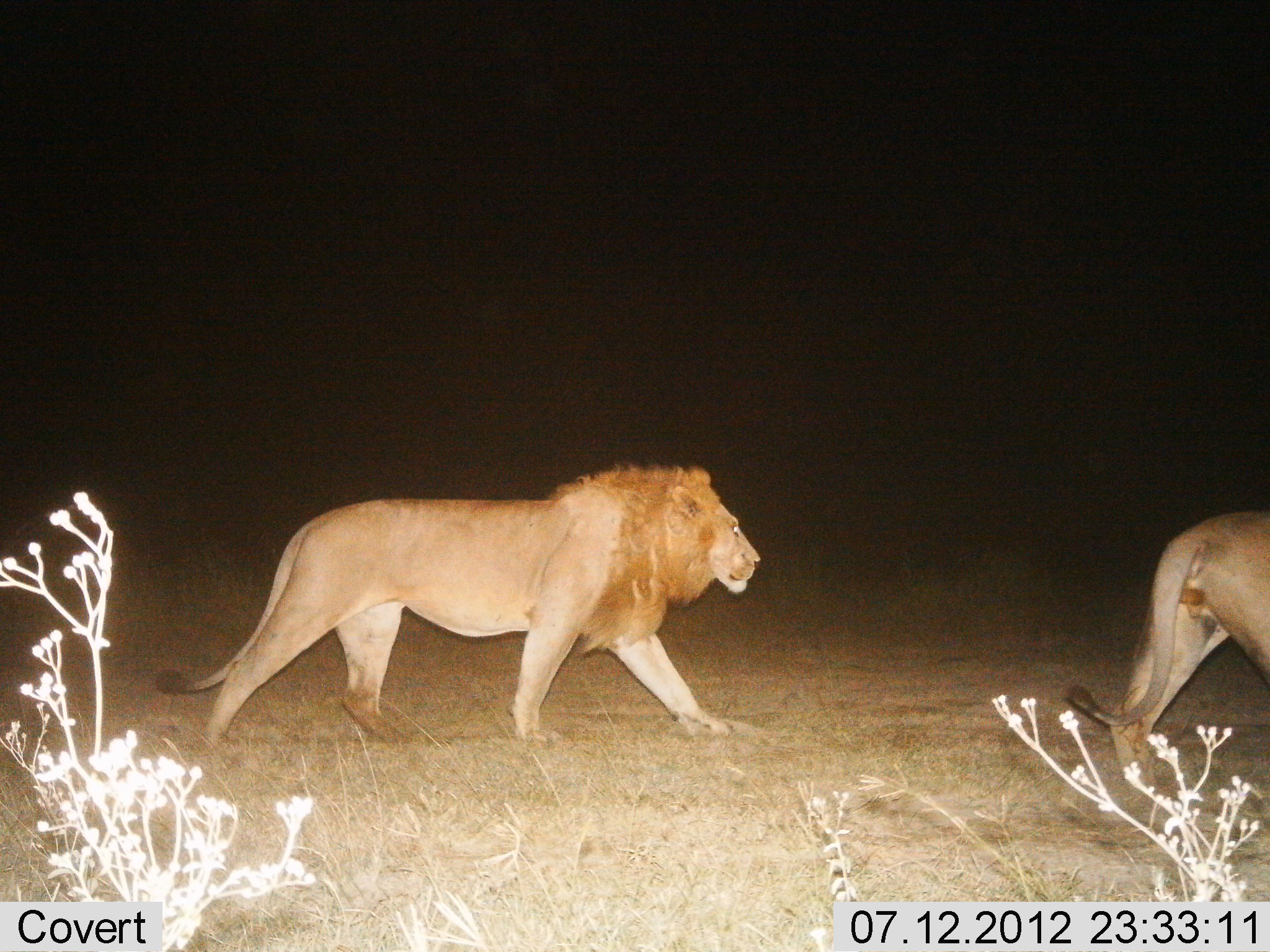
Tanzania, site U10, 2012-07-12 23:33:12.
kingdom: Animalia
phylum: Chordata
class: Mammalia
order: Carnivora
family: Felidae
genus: Panthera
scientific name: Panthera leo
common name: lion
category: lionmale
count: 2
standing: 0%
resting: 0%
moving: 100%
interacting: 0%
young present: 0%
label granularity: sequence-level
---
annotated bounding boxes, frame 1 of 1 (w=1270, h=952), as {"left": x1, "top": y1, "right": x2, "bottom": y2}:
animal: {"left": 157, "top": 462, "right": 763, "bottom": 761}; {"left": 1067, "top": 506, "right": 1270, "bottom": 798}